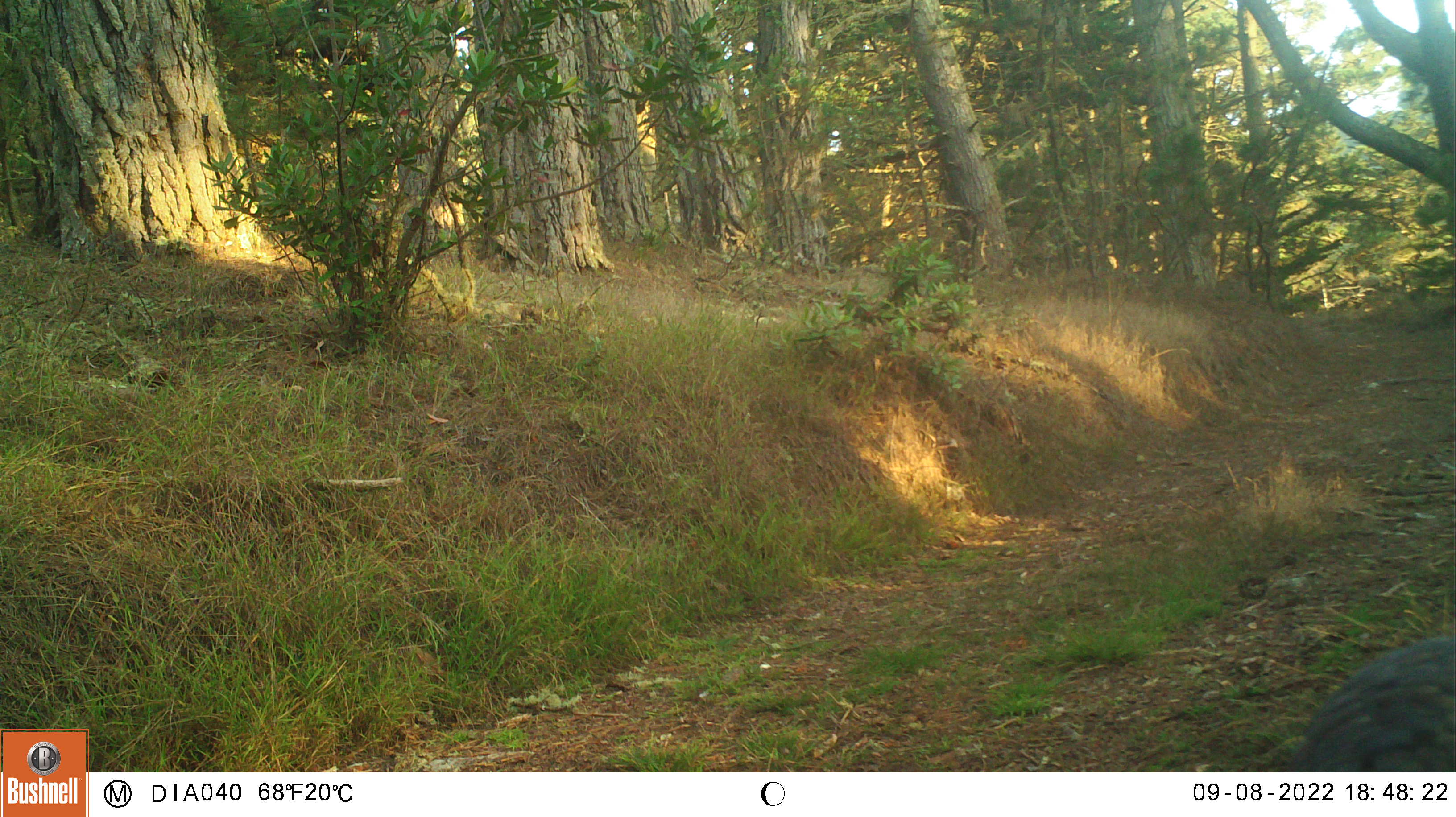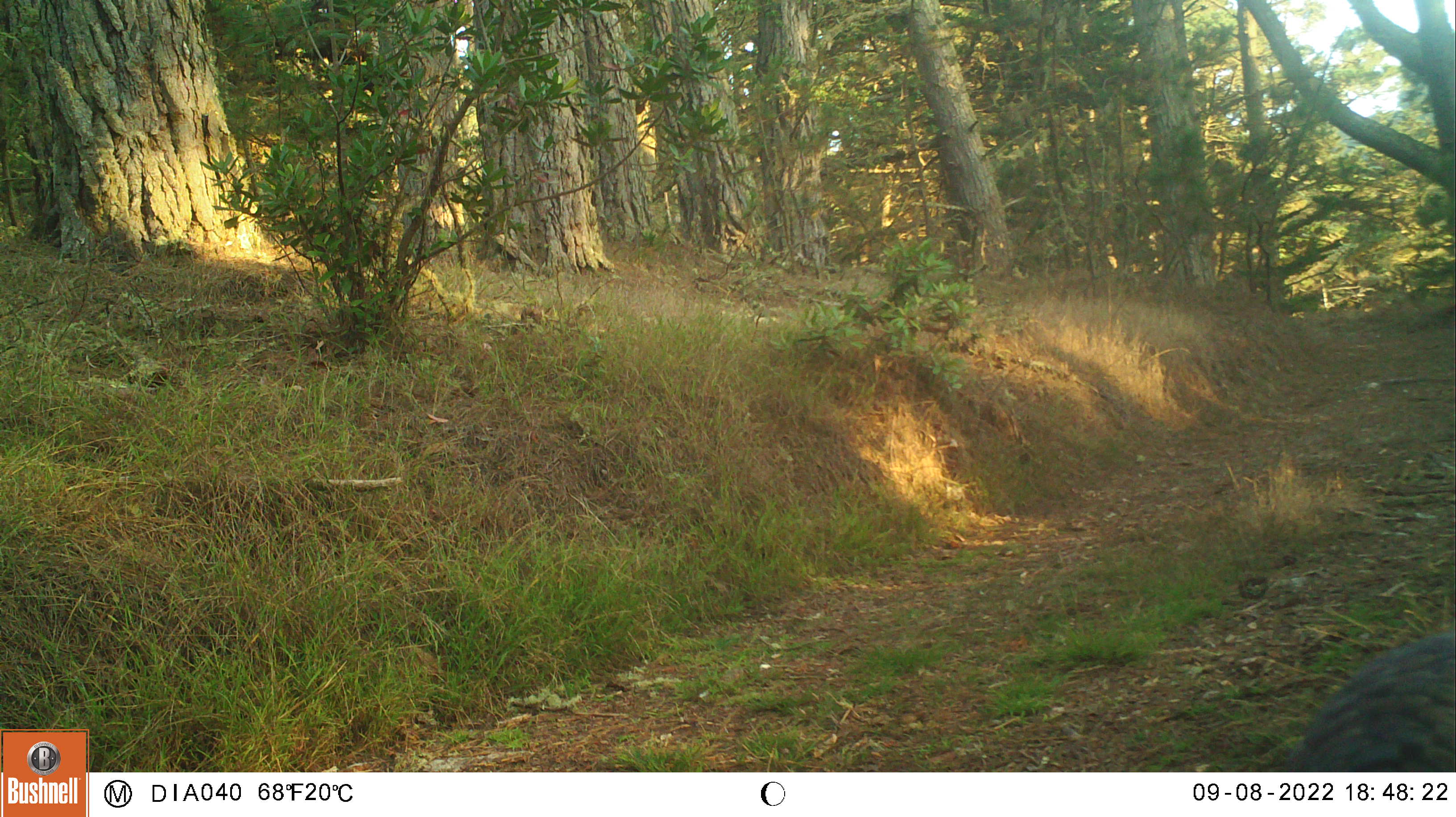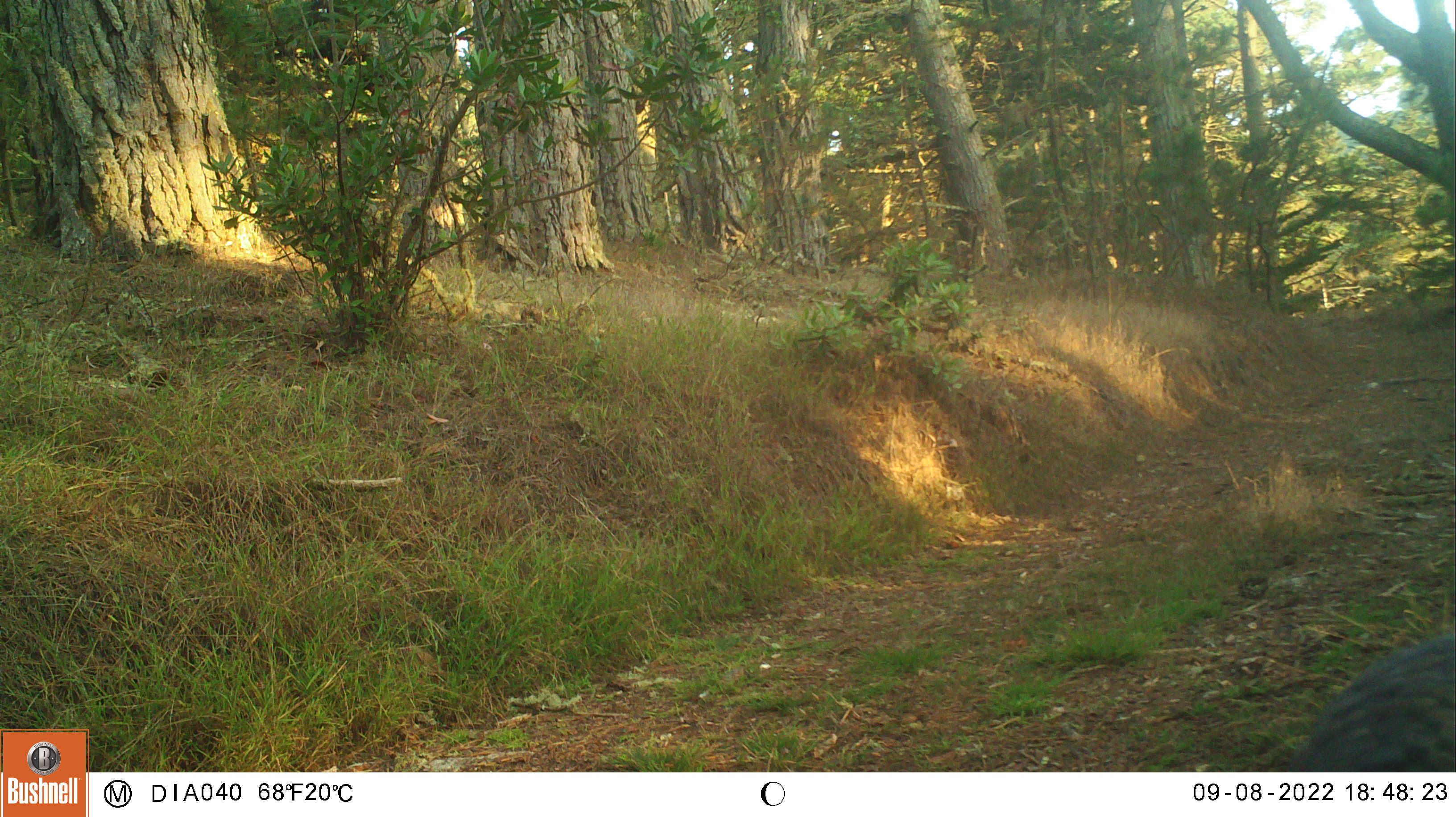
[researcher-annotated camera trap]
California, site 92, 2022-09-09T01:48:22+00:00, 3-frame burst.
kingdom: Animalia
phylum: Chordata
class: Aves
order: Galliformes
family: Phasianidae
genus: Meleagris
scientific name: Meleagris gallopavo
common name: turkey